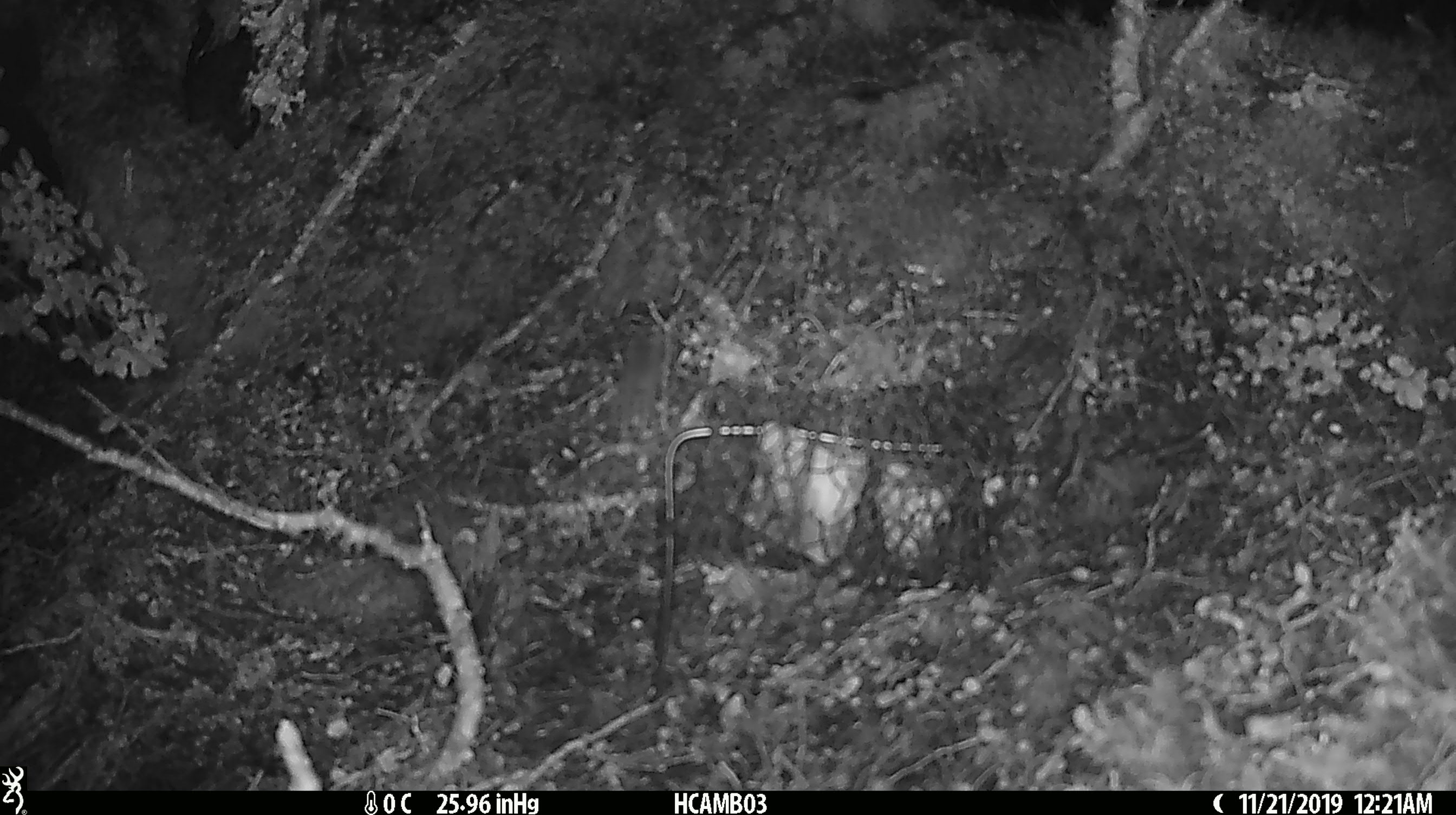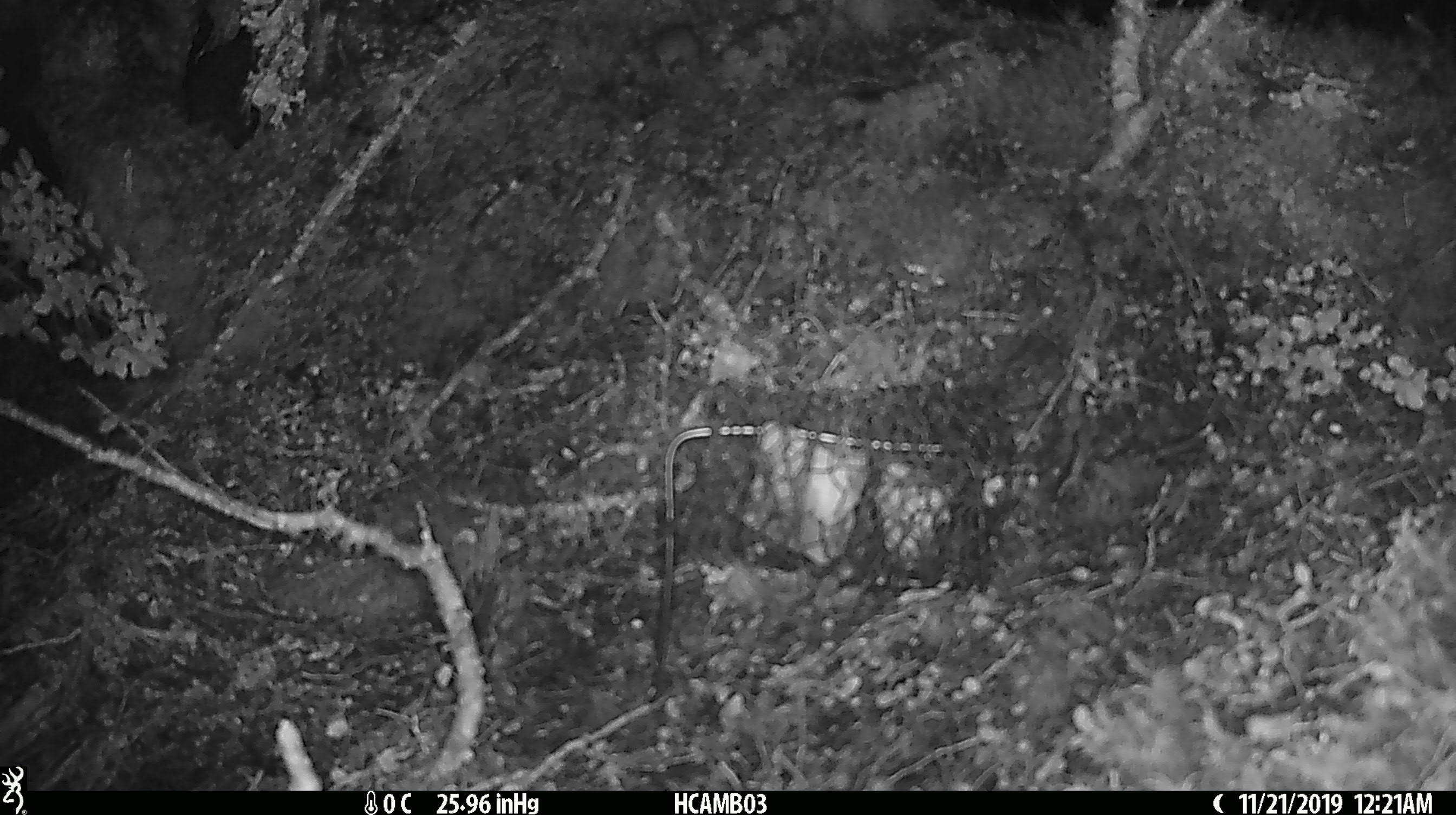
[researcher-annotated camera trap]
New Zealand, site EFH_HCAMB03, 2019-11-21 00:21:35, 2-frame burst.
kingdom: Animalia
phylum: Chordata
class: Mammalia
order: Rodentia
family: Muridae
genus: Mus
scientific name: Mus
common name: mouse